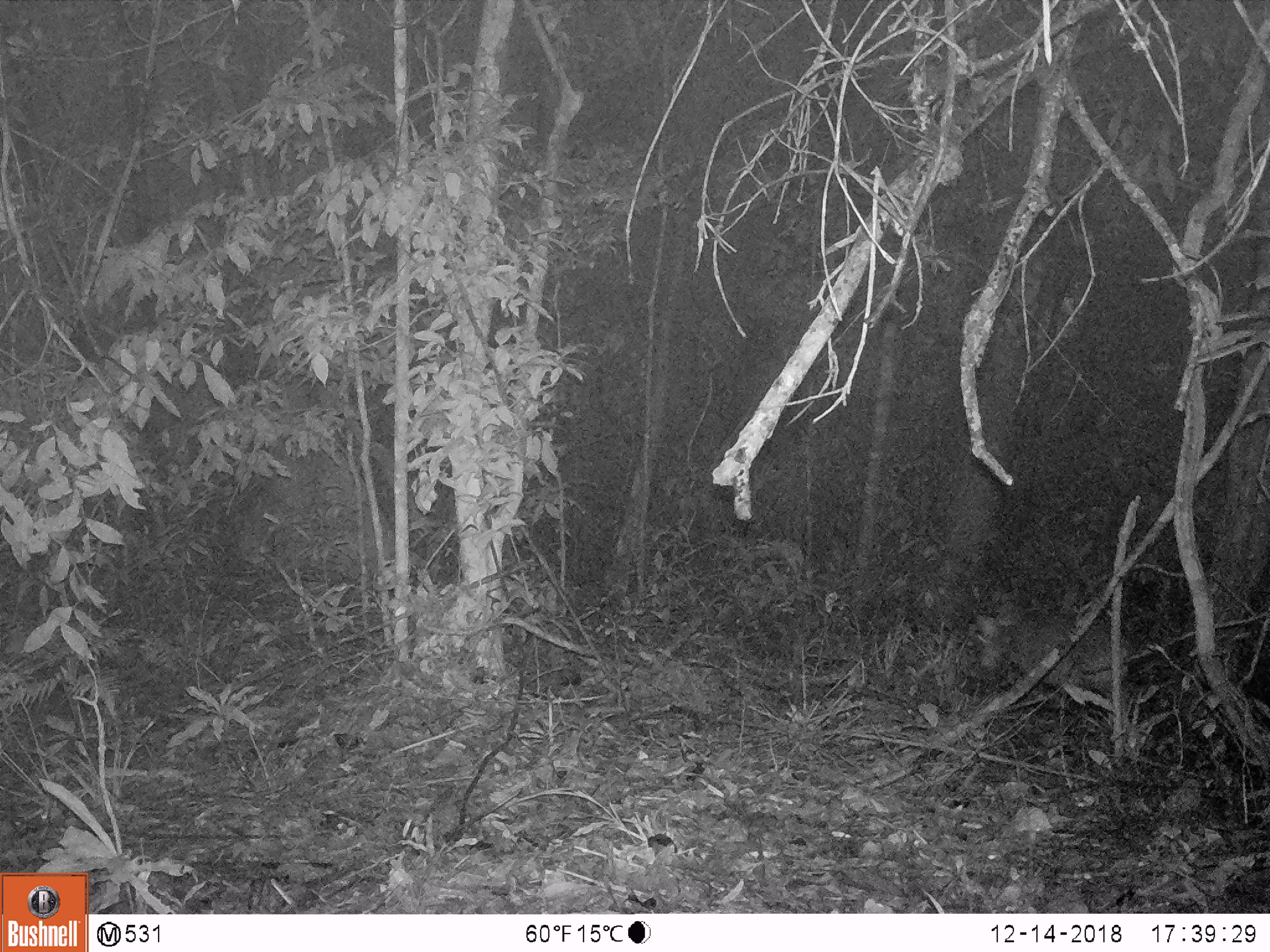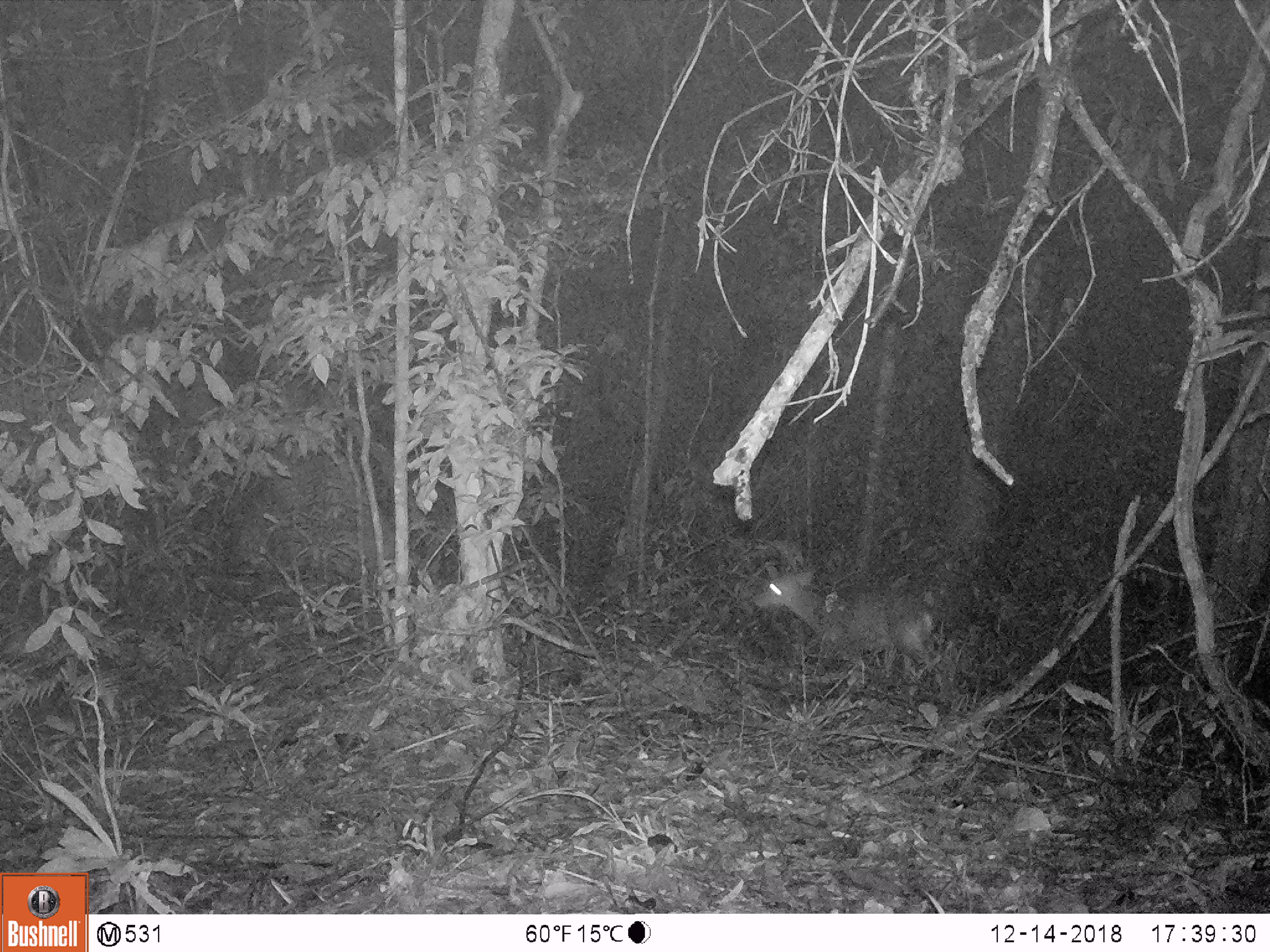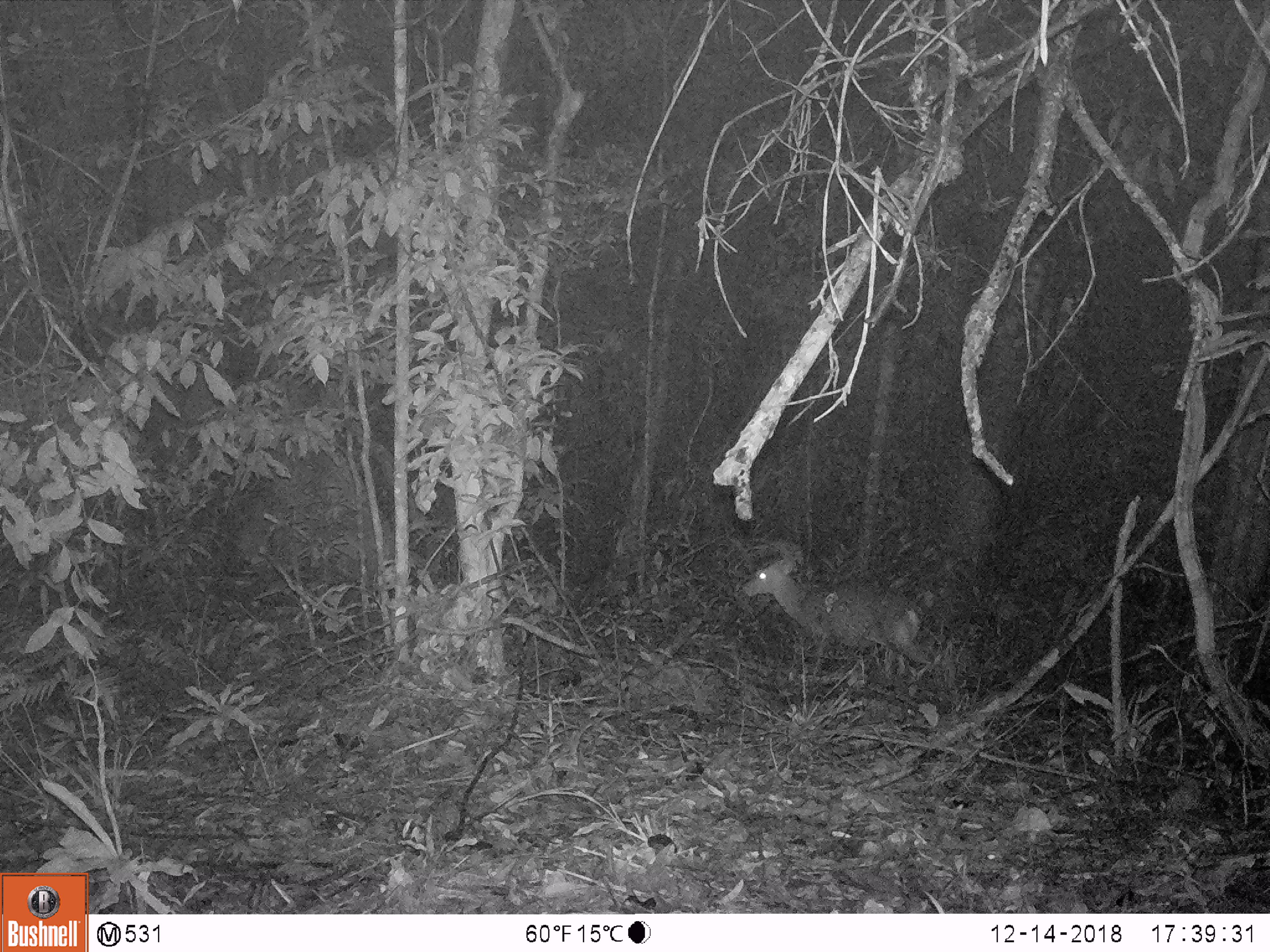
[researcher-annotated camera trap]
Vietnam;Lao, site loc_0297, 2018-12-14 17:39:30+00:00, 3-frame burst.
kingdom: Animalia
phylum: Chordata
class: Mammalia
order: Artiodactyla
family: Cervidae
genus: Muntiacus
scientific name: Muntiacus rooseveltorum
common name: roosevelt's muntjac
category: roosevelts muntjac group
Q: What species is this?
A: Roosevelts muntjac group (roosevelt's muntjac) (Muntiacus rooseveltorum).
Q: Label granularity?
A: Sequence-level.